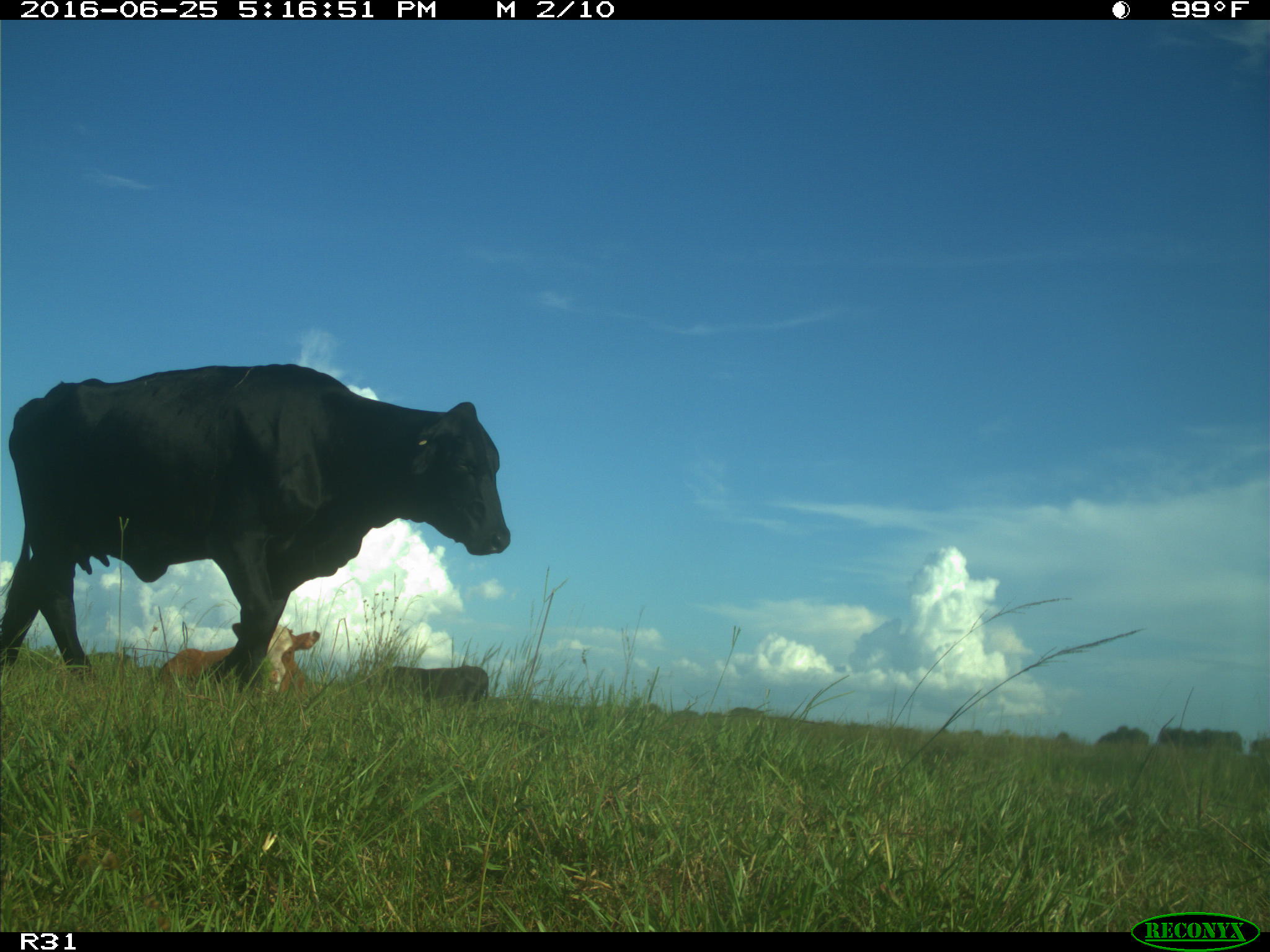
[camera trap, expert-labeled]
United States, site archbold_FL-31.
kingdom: Animalia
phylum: Chordata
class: Mammalia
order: Artiodactyla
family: Bovidae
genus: Bos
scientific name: Bos taurus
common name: domestic cow